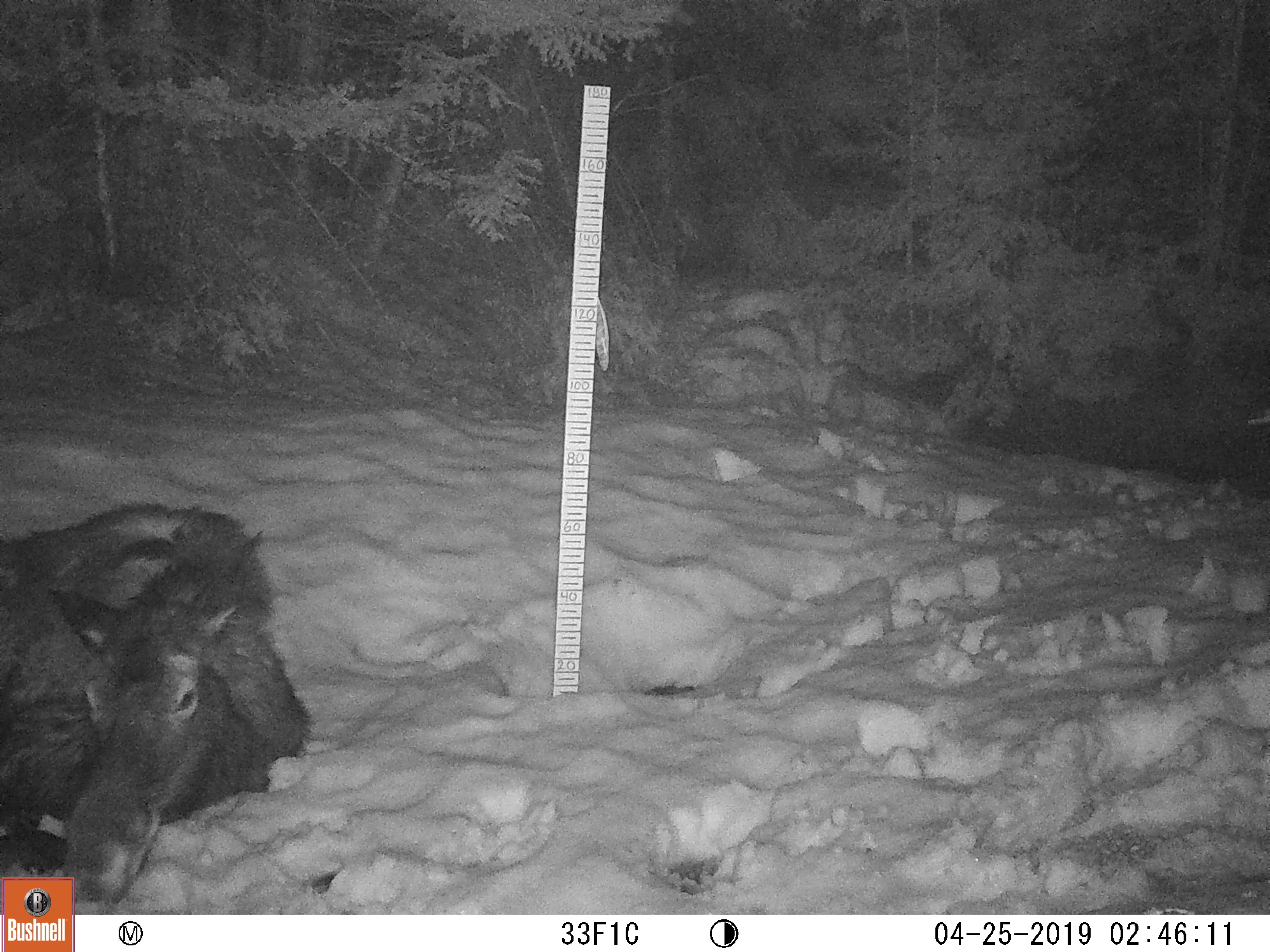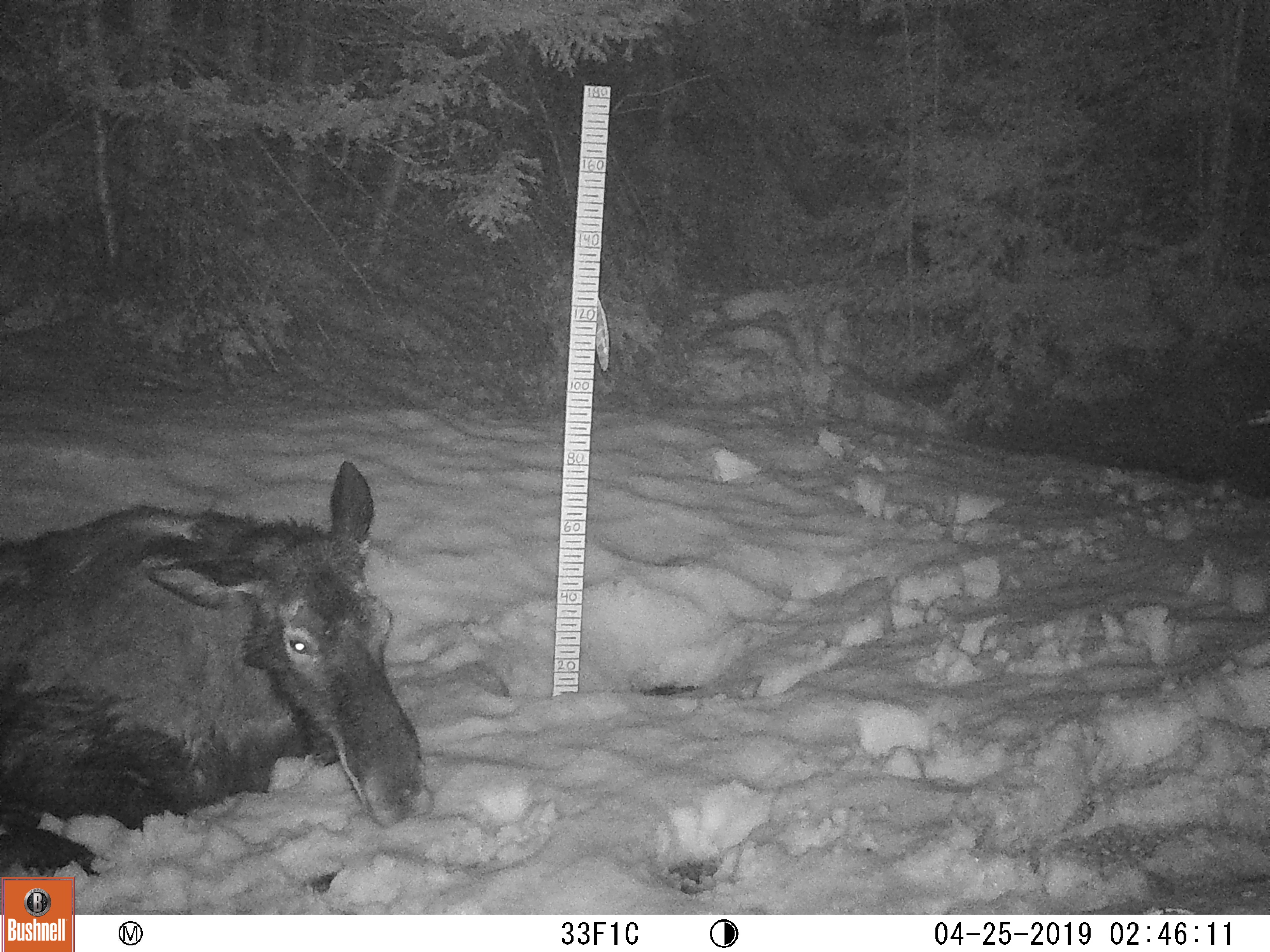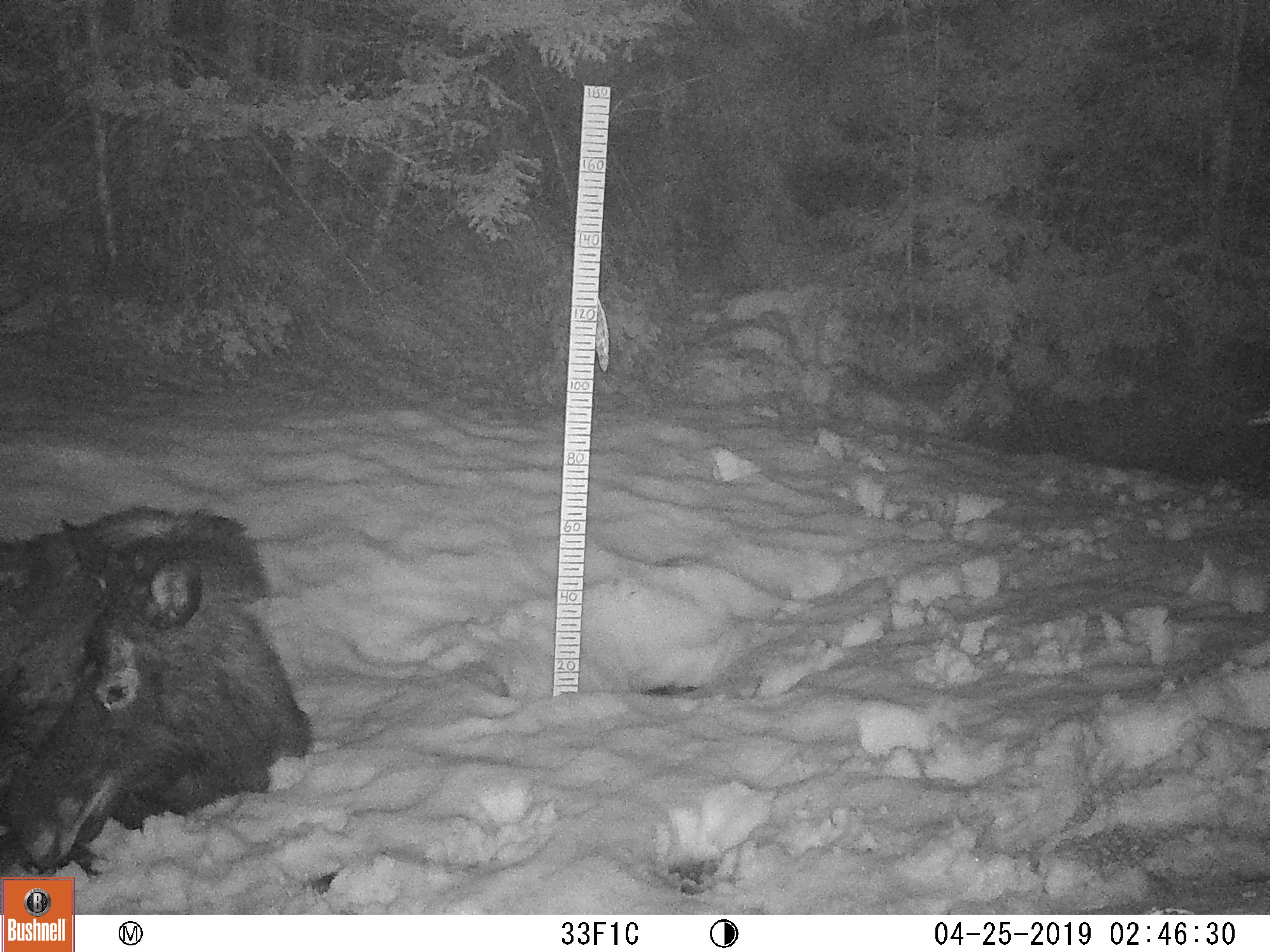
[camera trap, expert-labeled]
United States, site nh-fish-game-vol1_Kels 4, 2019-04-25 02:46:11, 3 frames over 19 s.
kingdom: Animalia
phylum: Chordata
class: Mammalia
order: Artiodactyla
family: Cervidae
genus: Alces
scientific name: Alces alces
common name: moose